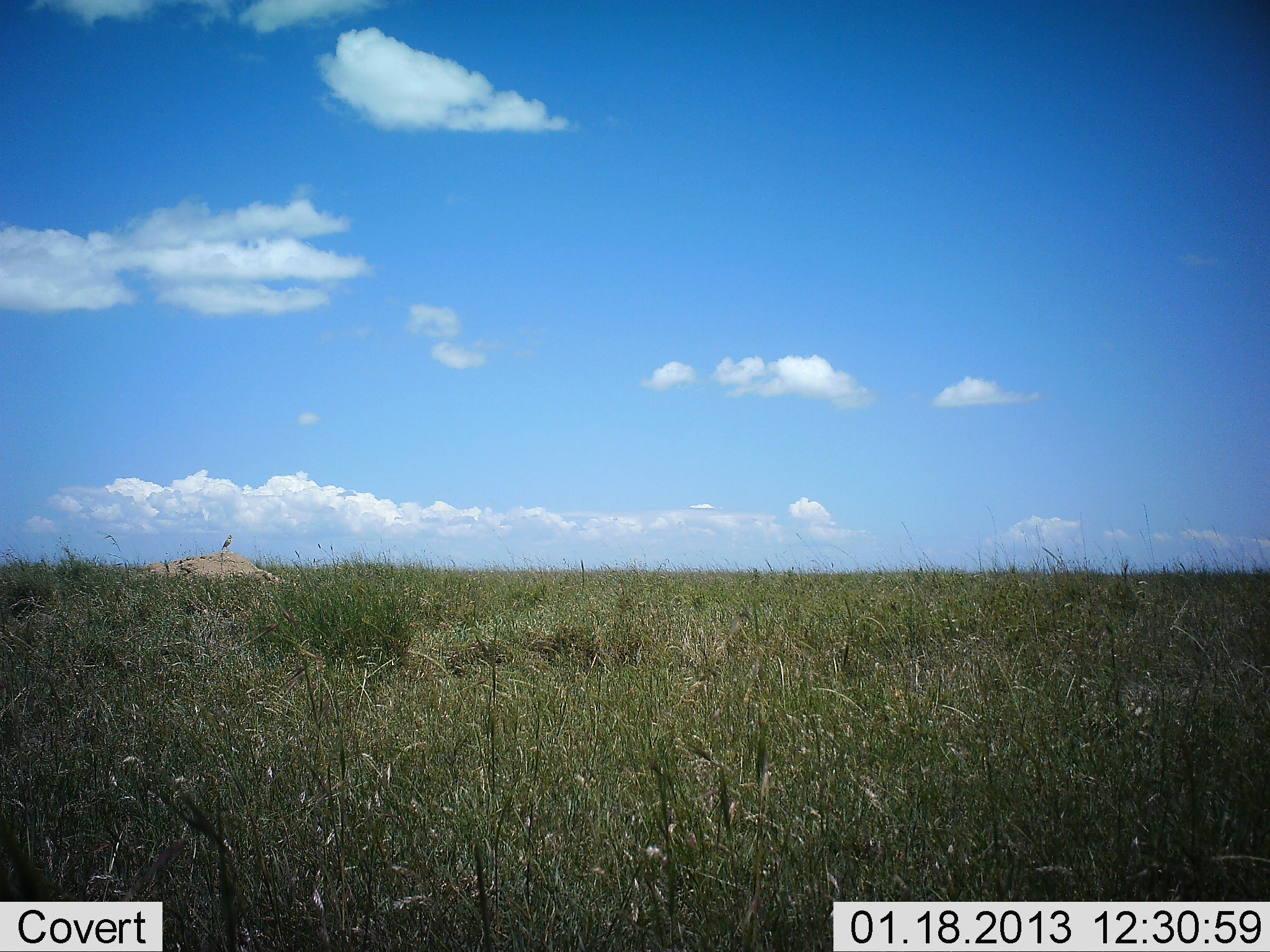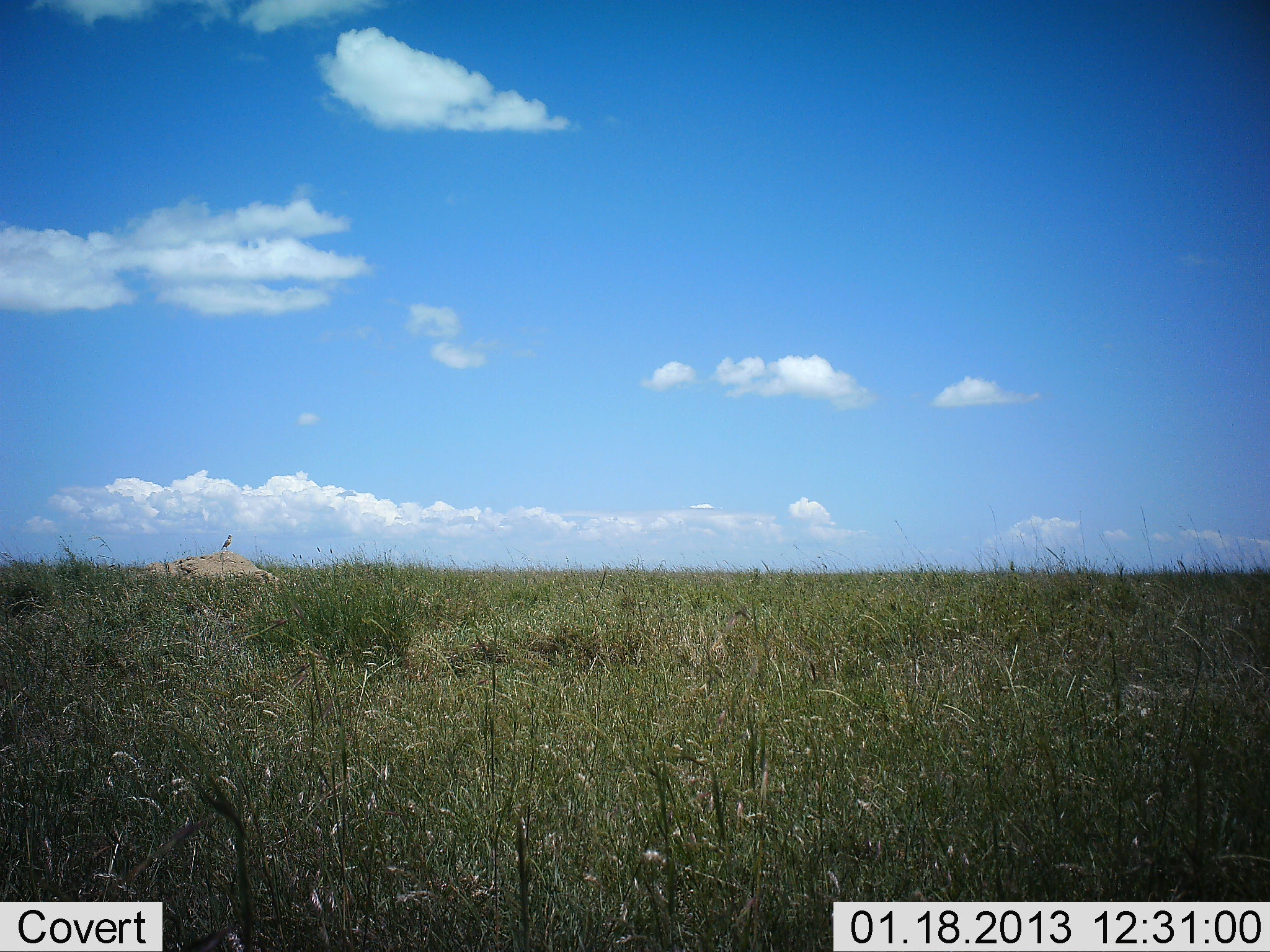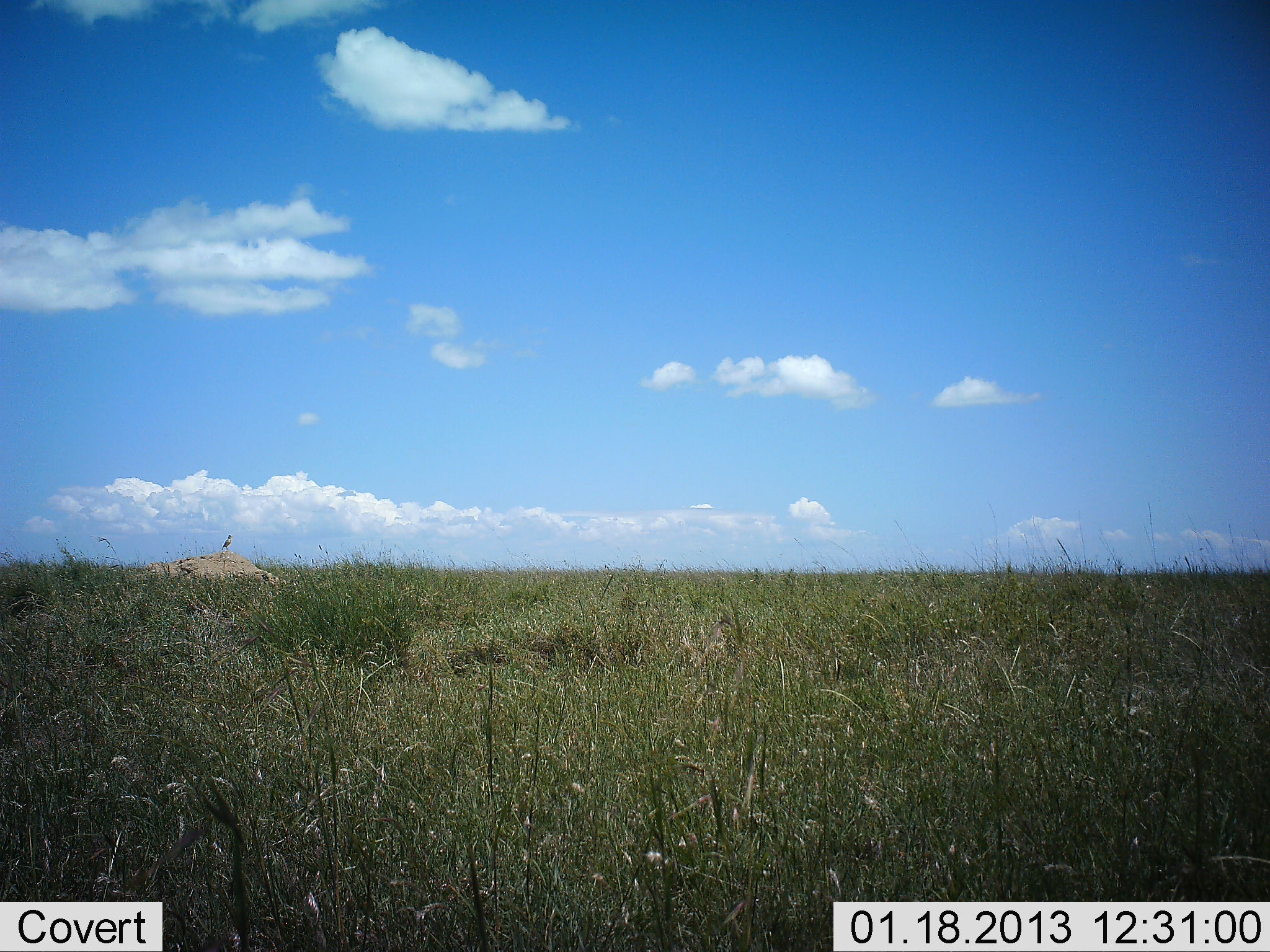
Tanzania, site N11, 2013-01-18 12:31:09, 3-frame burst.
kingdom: Animalia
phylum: Chordata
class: Aves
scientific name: Aves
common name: bird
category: otherbird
Otherbird (bird) (Aves), count 1. Behavior (volunteer vote fractions): standing 80%, resting 30%, moving 5%, interacting 0%. Young present (vote fraction): 0%. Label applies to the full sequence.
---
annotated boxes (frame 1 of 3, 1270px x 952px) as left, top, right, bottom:
animal: 222, 533, 233, 551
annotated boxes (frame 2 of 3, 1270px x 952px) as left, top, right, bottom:
animal: 221, 534, 233, 551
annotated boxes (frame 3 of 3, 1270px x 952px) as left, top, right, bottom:
animal: 221, 533, 233, 551